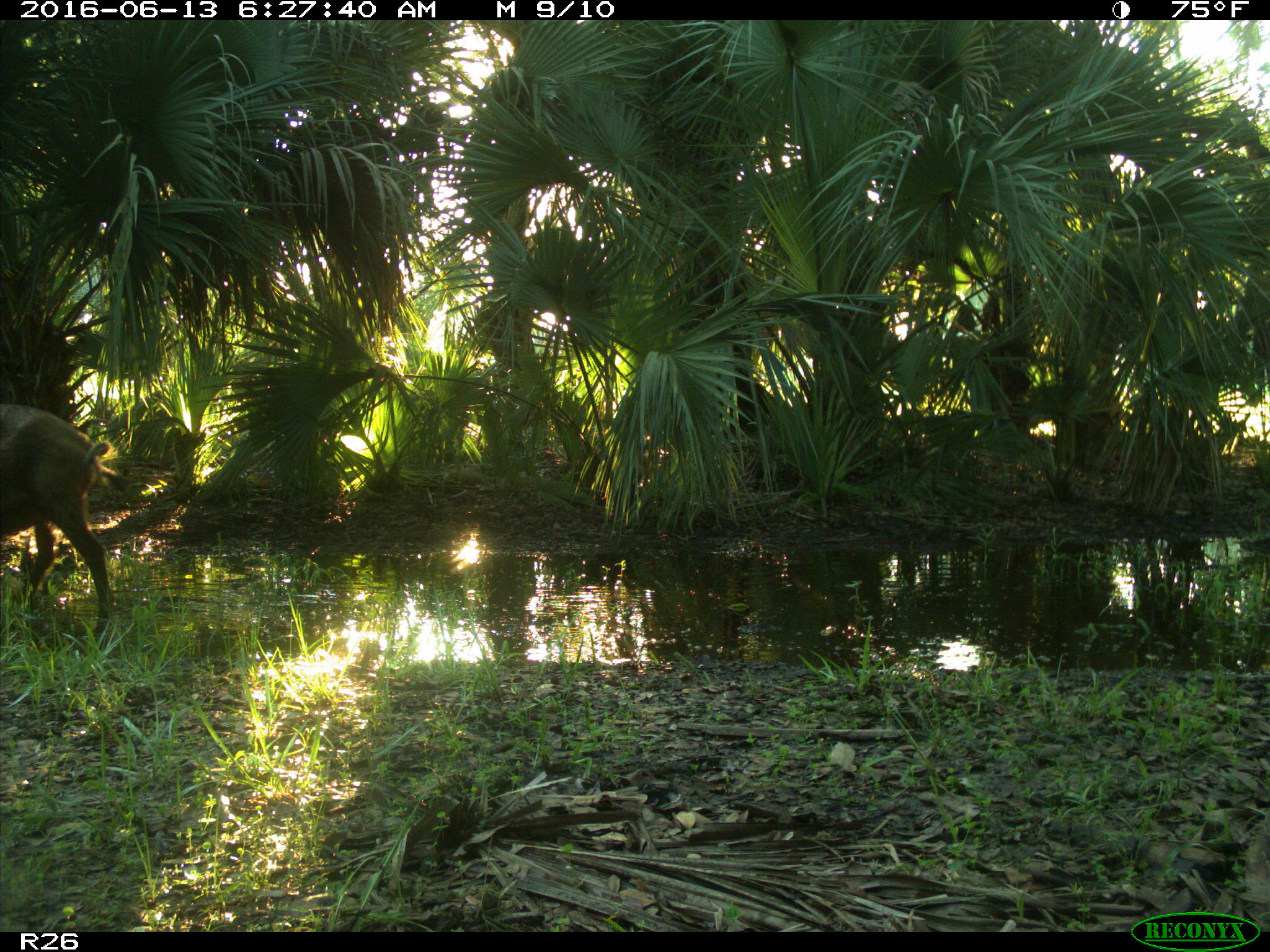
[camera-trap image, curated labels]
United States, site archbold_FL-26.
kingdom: Animalia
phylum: Chordata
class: Mammalia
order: Artiodactyla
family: Suidae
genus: Sus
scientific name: Sus scrofa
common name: wild boar